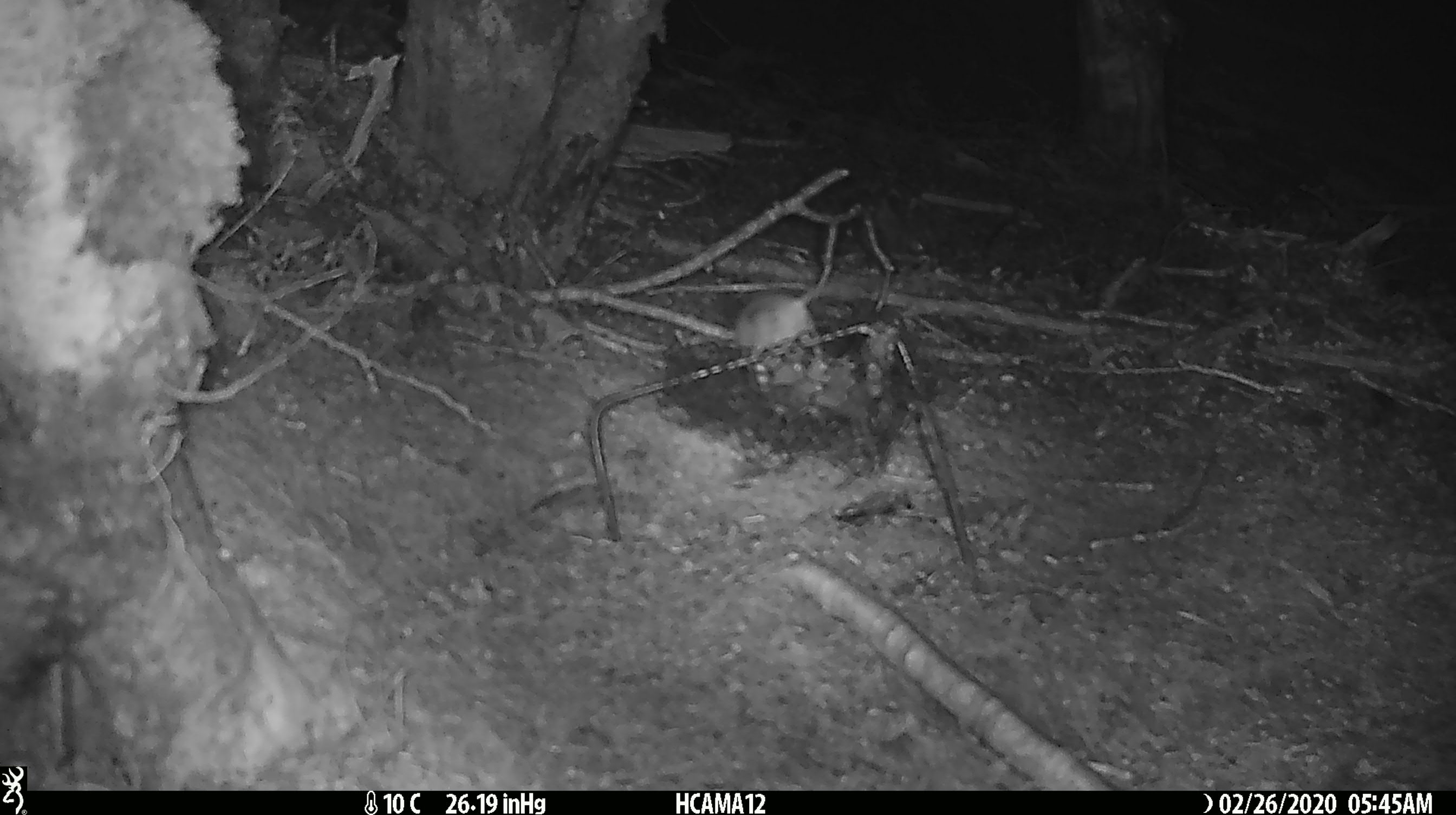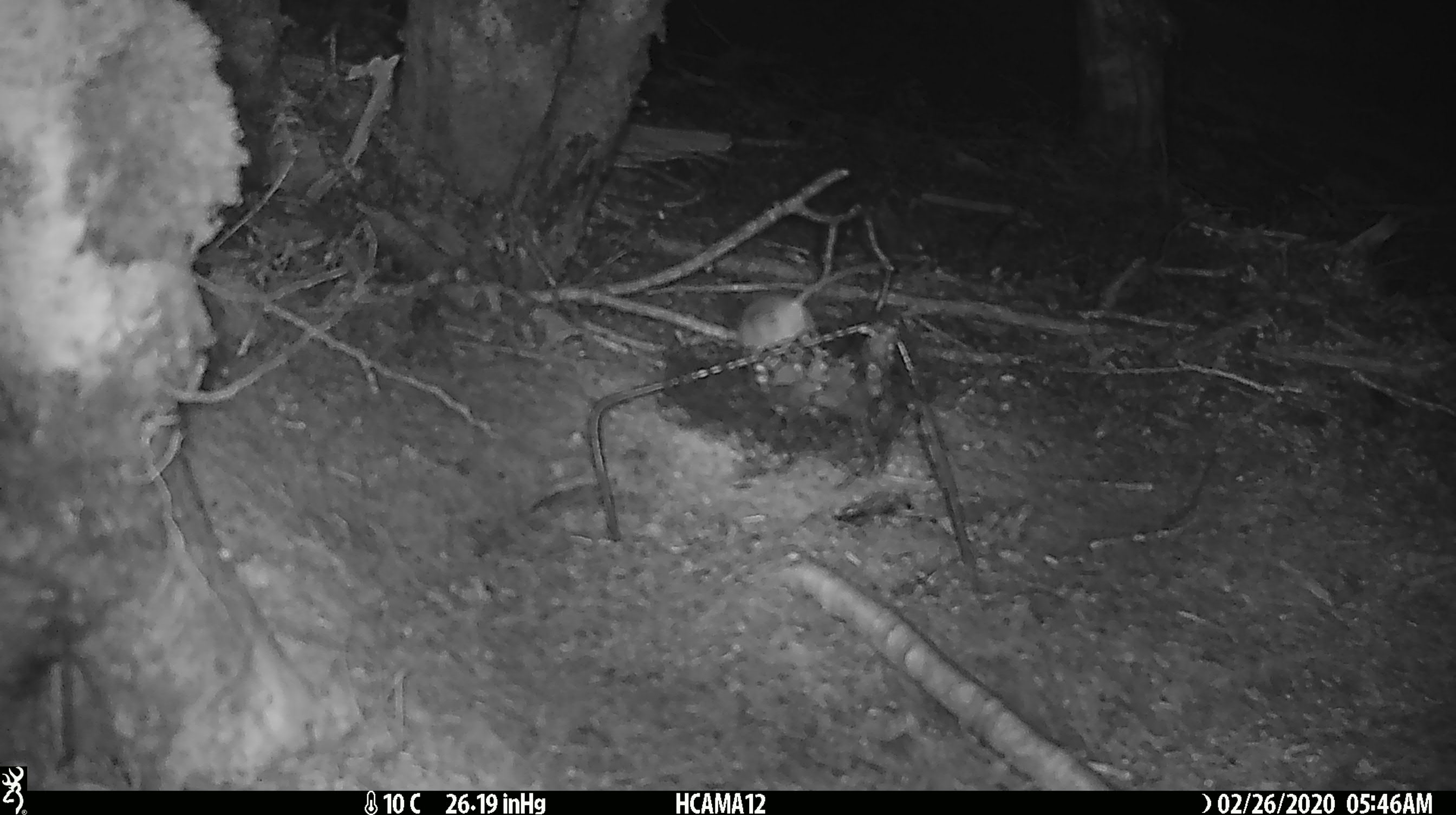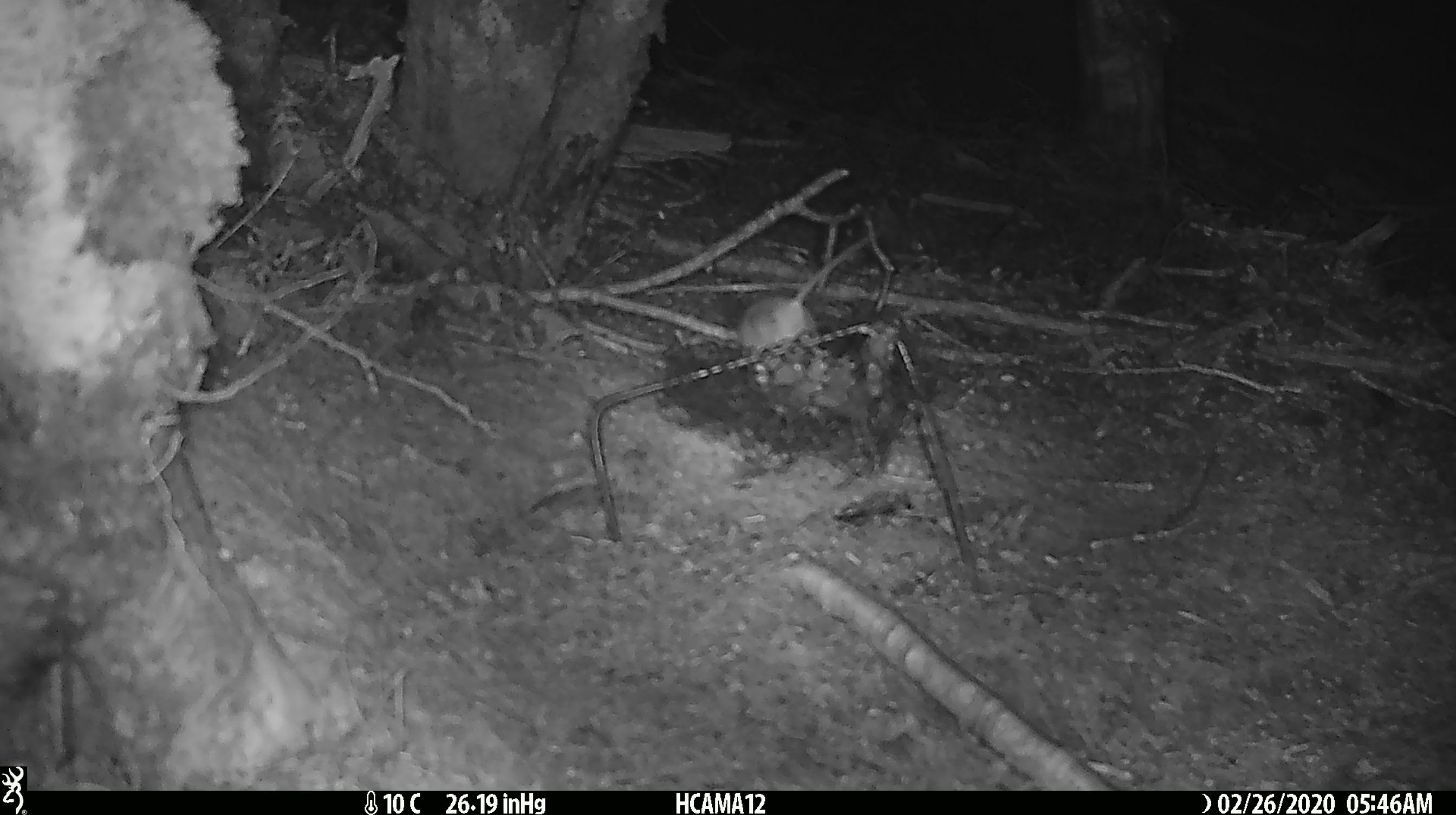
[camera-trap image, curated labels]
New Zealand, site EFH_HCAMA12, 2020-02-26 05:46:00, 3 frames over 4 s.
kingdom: Animalia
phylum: Chordata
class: Mammalia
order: Rodentia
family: Muridae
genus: Mus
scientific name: Mus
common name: mouse